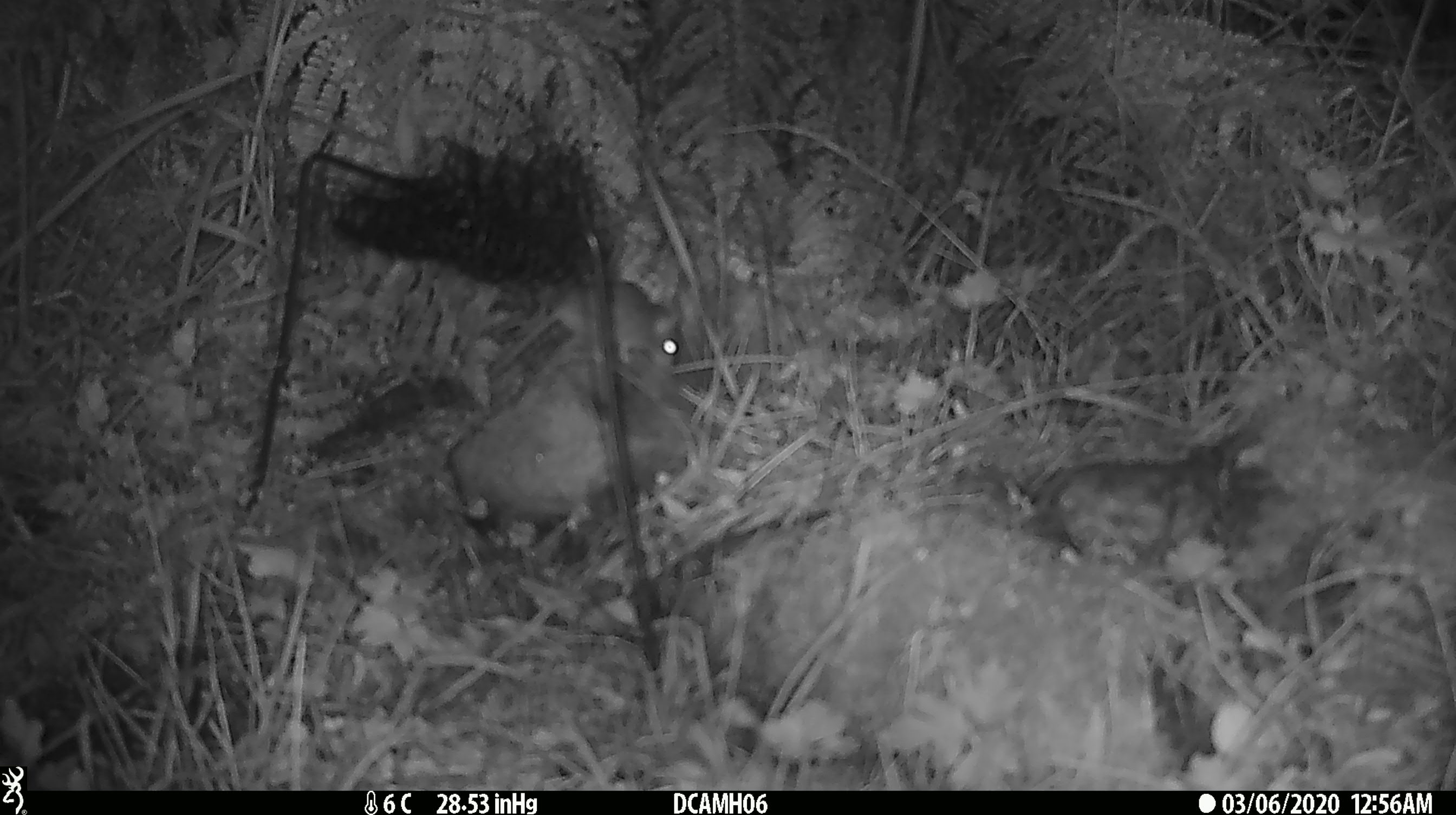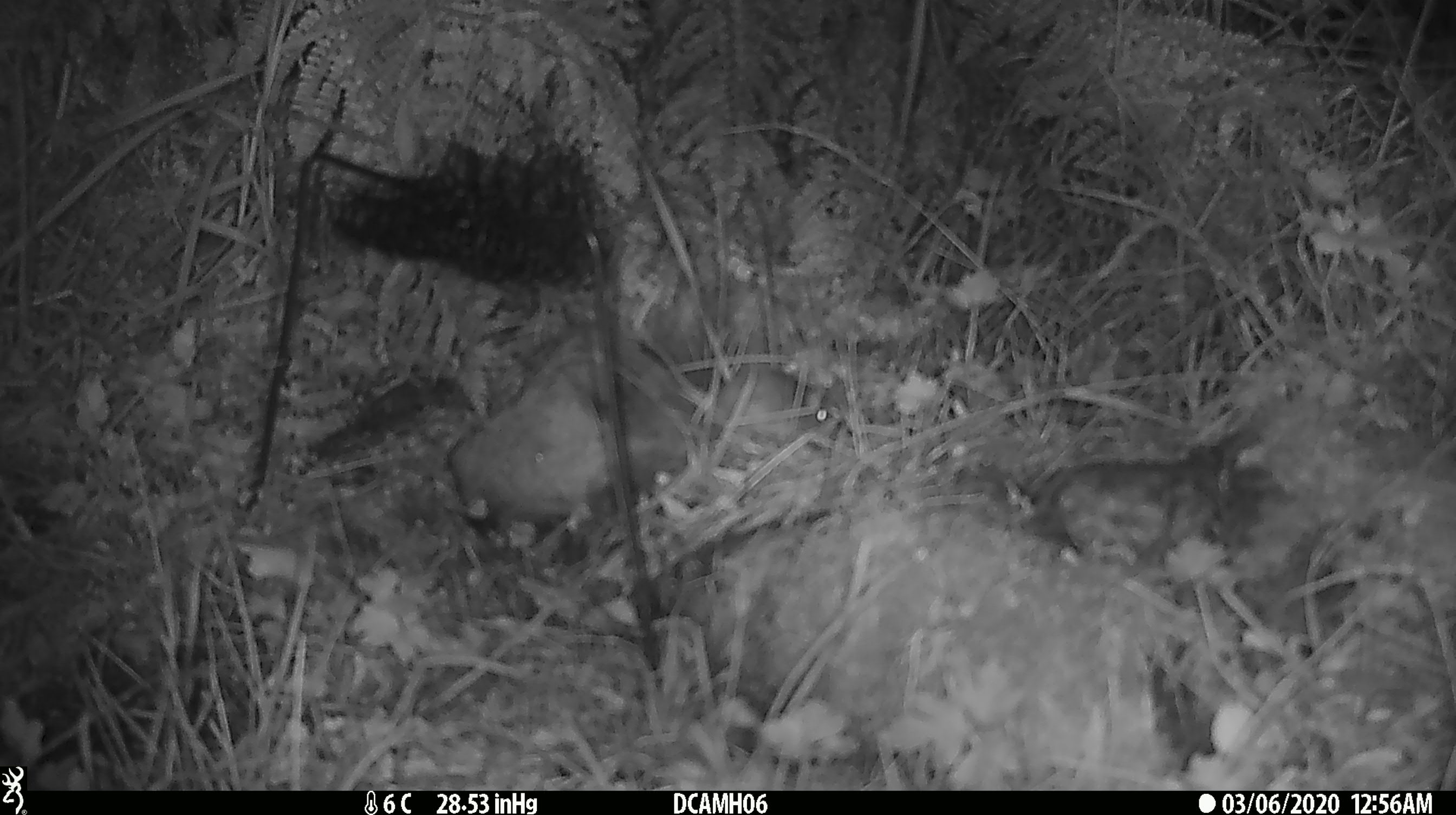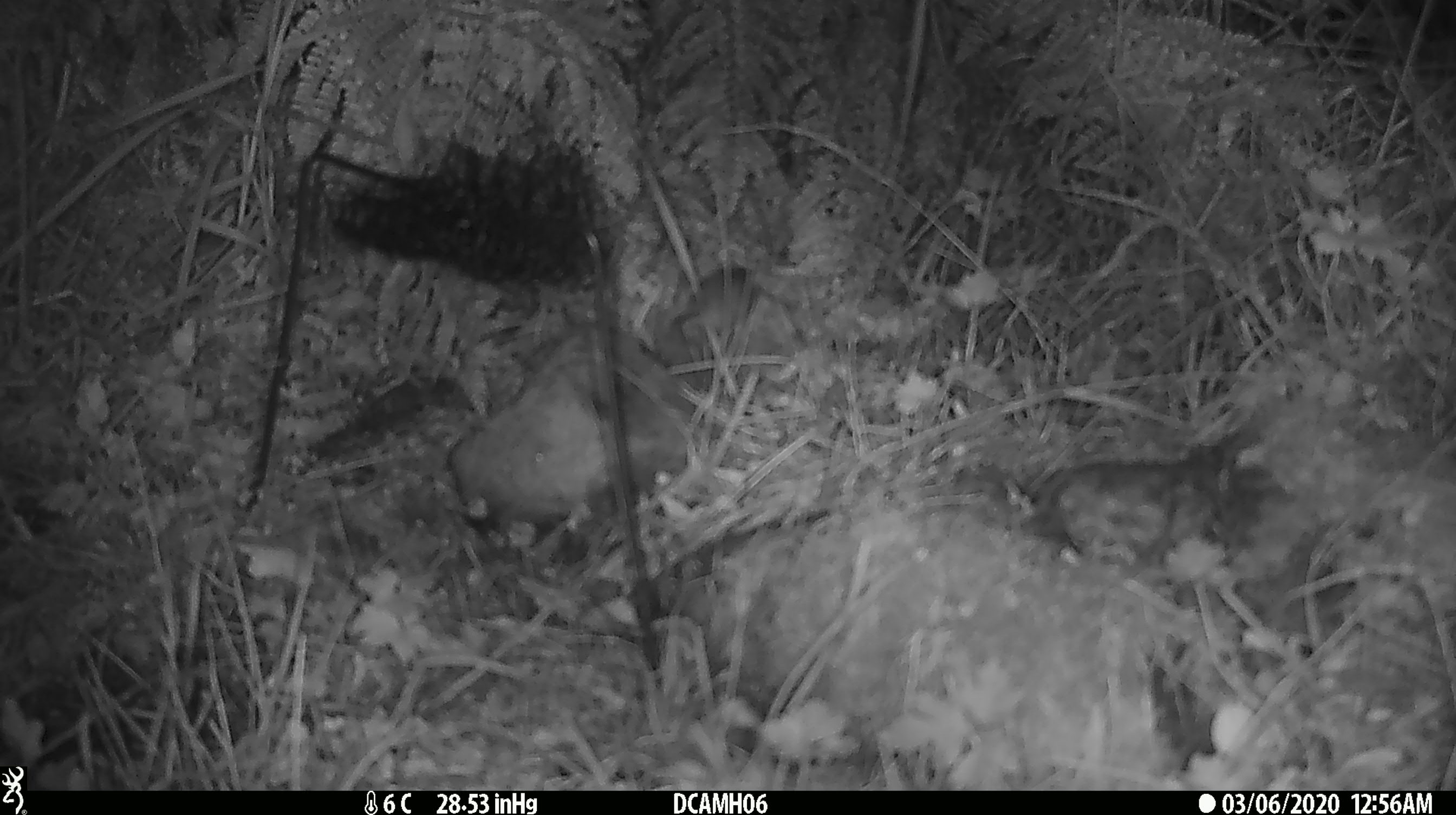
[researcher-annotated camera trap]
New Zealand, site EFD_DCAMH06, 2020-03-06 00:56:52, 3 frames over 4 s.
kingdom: Animalia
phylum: Chordata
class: Mammalia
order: Rodentia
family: Muridae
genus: Mus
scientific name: Mus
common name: mouse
Mouse (Mus).